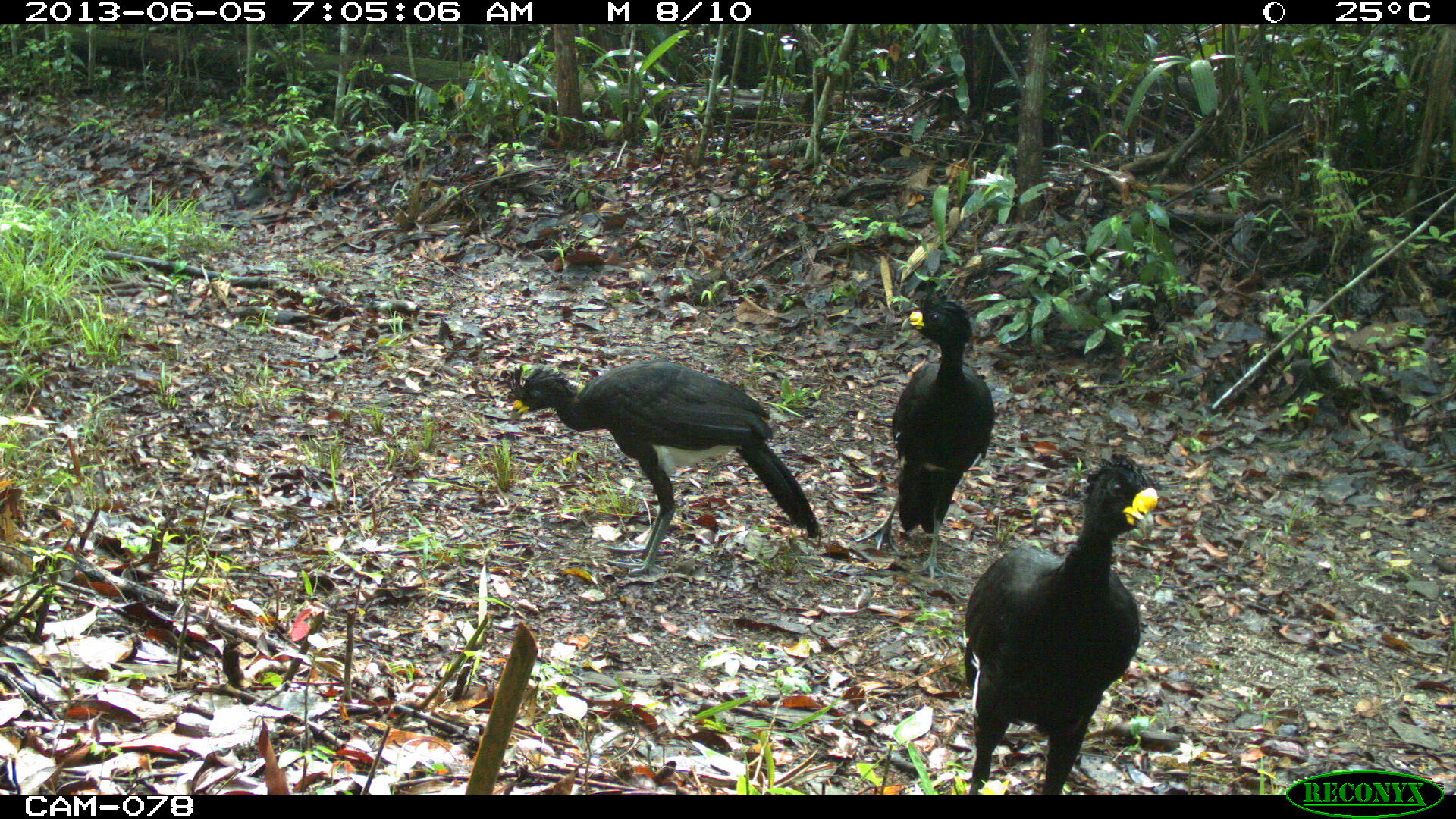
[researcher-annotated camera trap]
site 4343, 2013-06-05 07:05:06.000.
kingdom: Animalia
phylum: Chordata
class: Aves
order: Galliformes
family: Cracidae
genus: Crax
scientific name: Crax rubra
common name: great curassow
Crax rubra (great curassow), count 3, sex male.